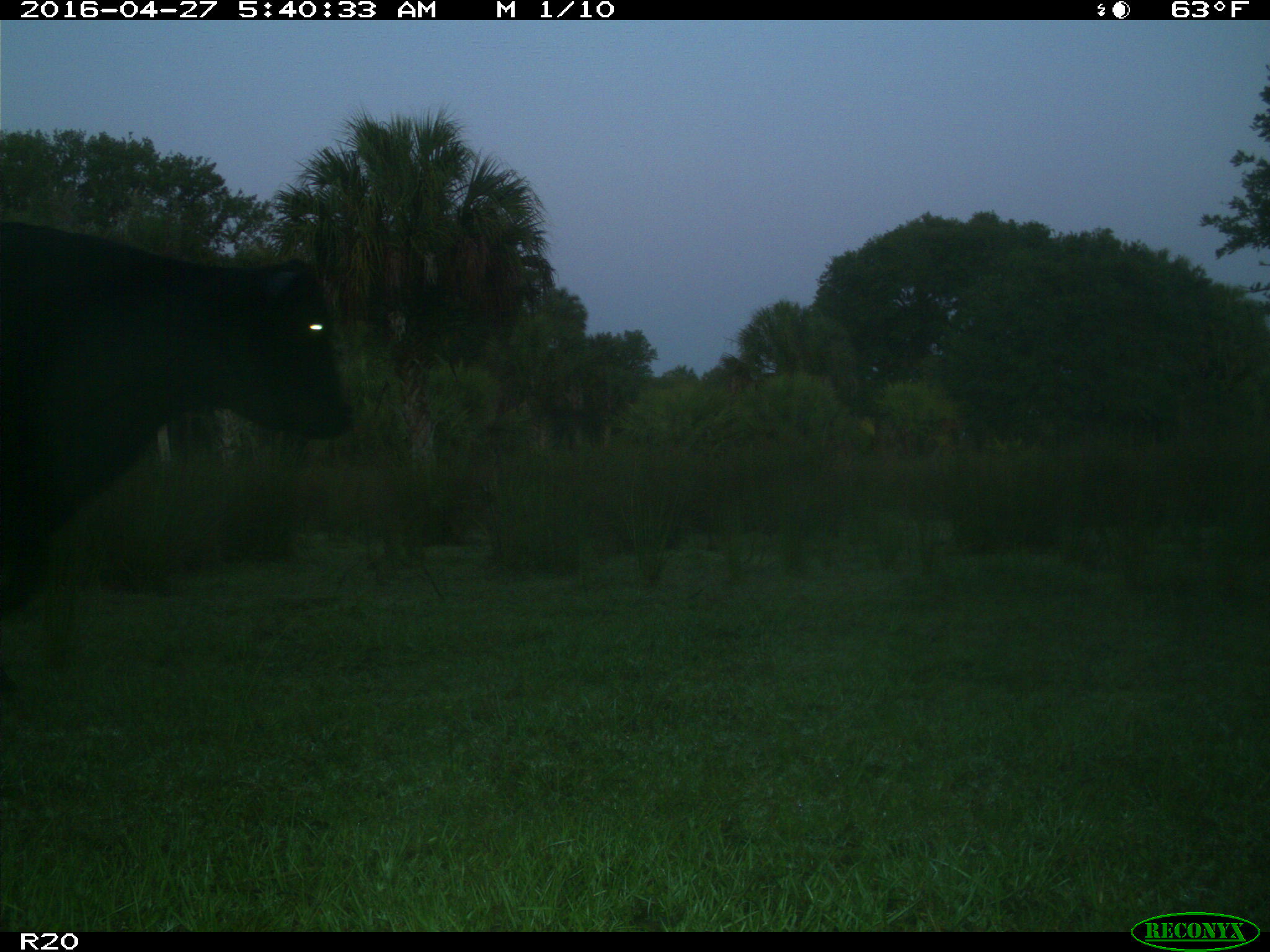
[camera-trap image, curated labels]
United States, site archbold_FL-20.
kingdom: Animalia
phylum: Chordata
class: Mammalia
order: Artiodactyla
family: Bovidae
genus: Bos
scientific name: Bos taurus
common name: domestic cow